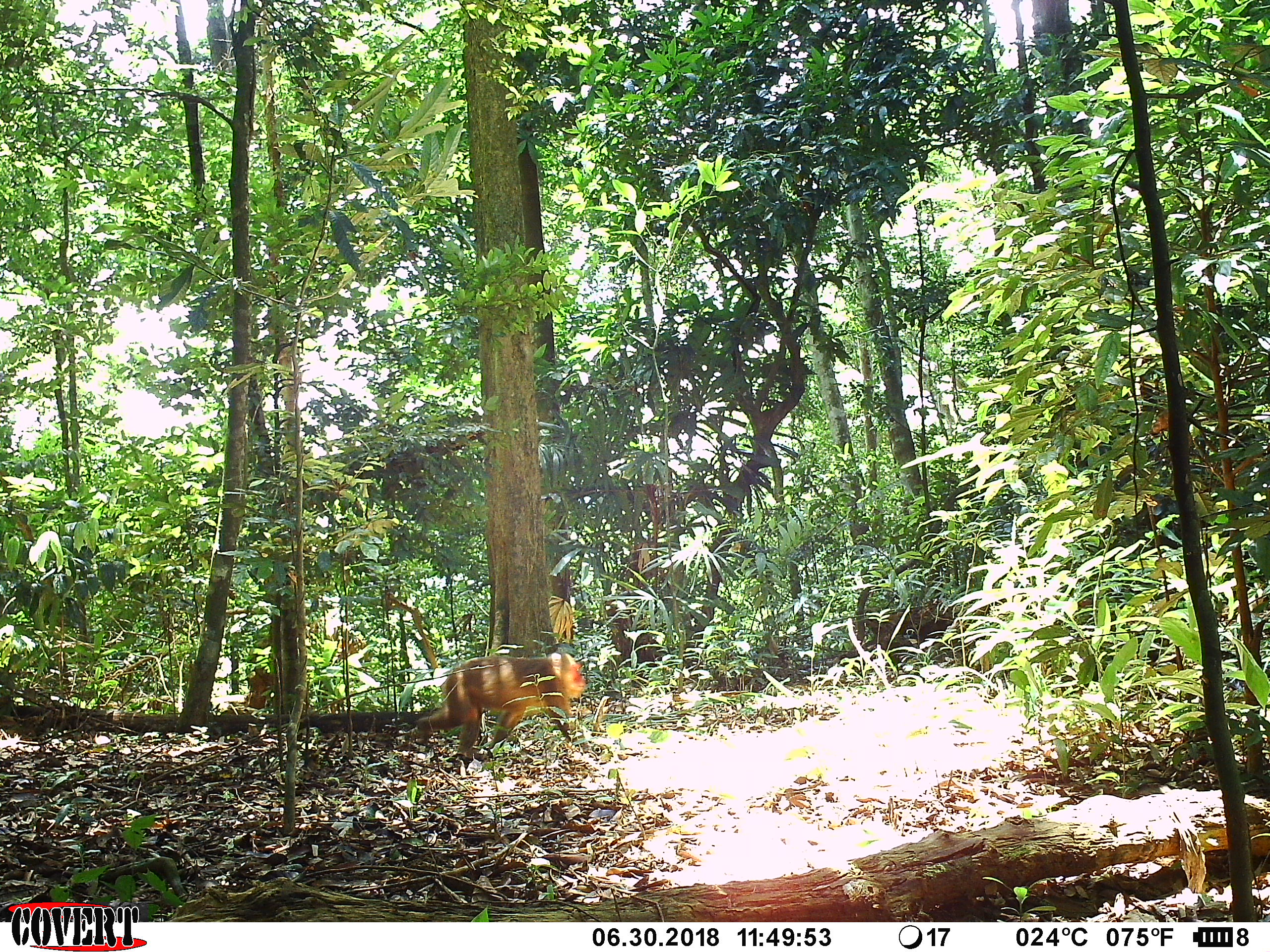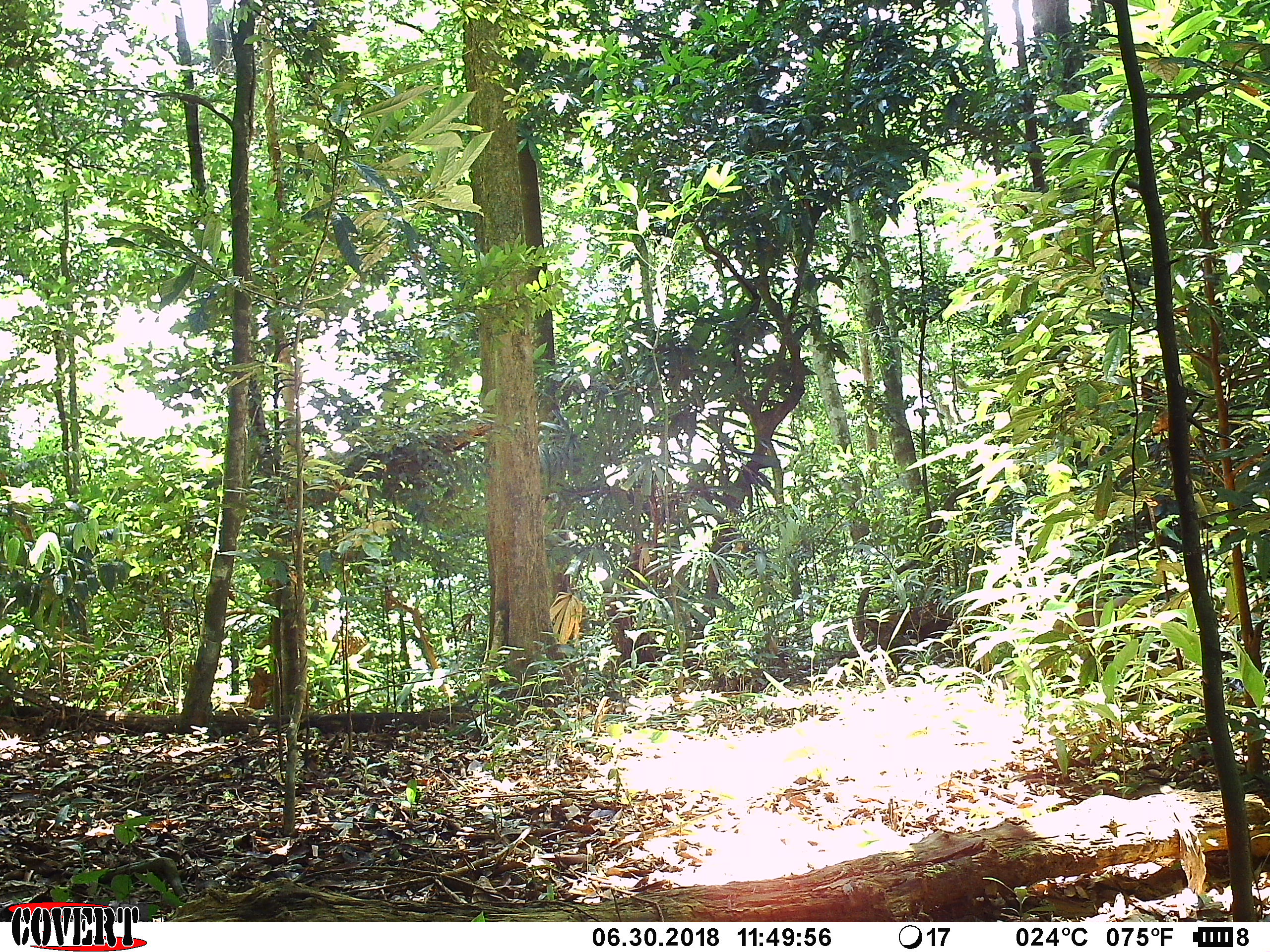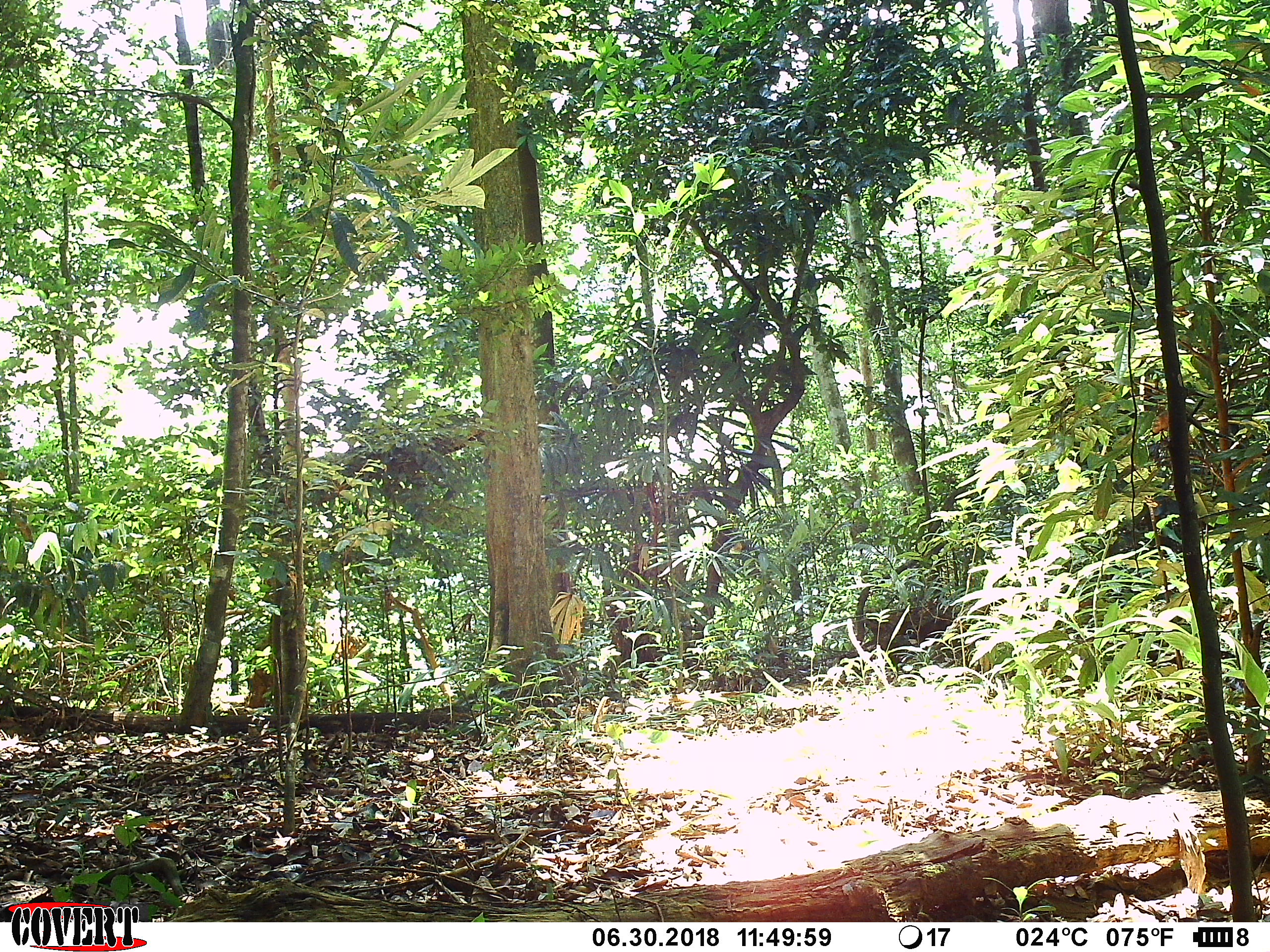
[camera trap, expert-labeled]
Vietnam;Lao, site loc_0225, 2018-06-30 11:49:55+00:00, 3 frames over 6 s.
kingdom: Animalia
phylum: Chordata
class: Mammalia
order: Primates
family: Cercopithecidae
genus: Macaca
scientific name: Macaca arctoides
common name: stump-tailed macaque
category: stump tailed macaque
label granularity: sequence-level